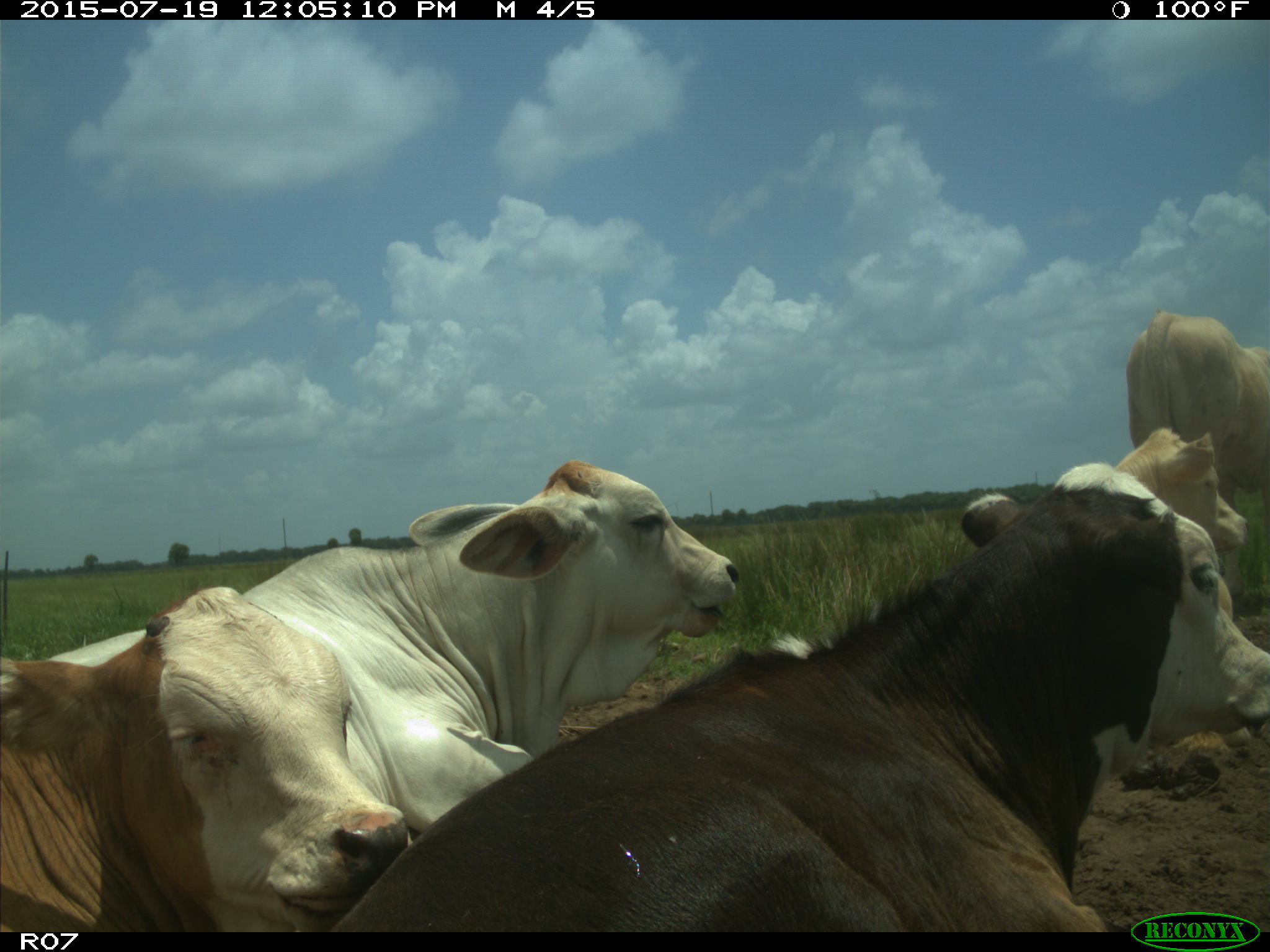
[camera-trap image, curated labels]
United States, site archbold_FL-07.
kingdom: Animalia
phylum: Chordata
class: Mammalia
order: Artiodactyla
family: Bovidae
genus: Bos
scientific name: Bos taurus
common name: domestic cow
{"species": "Bos taurus (domestic cow)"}